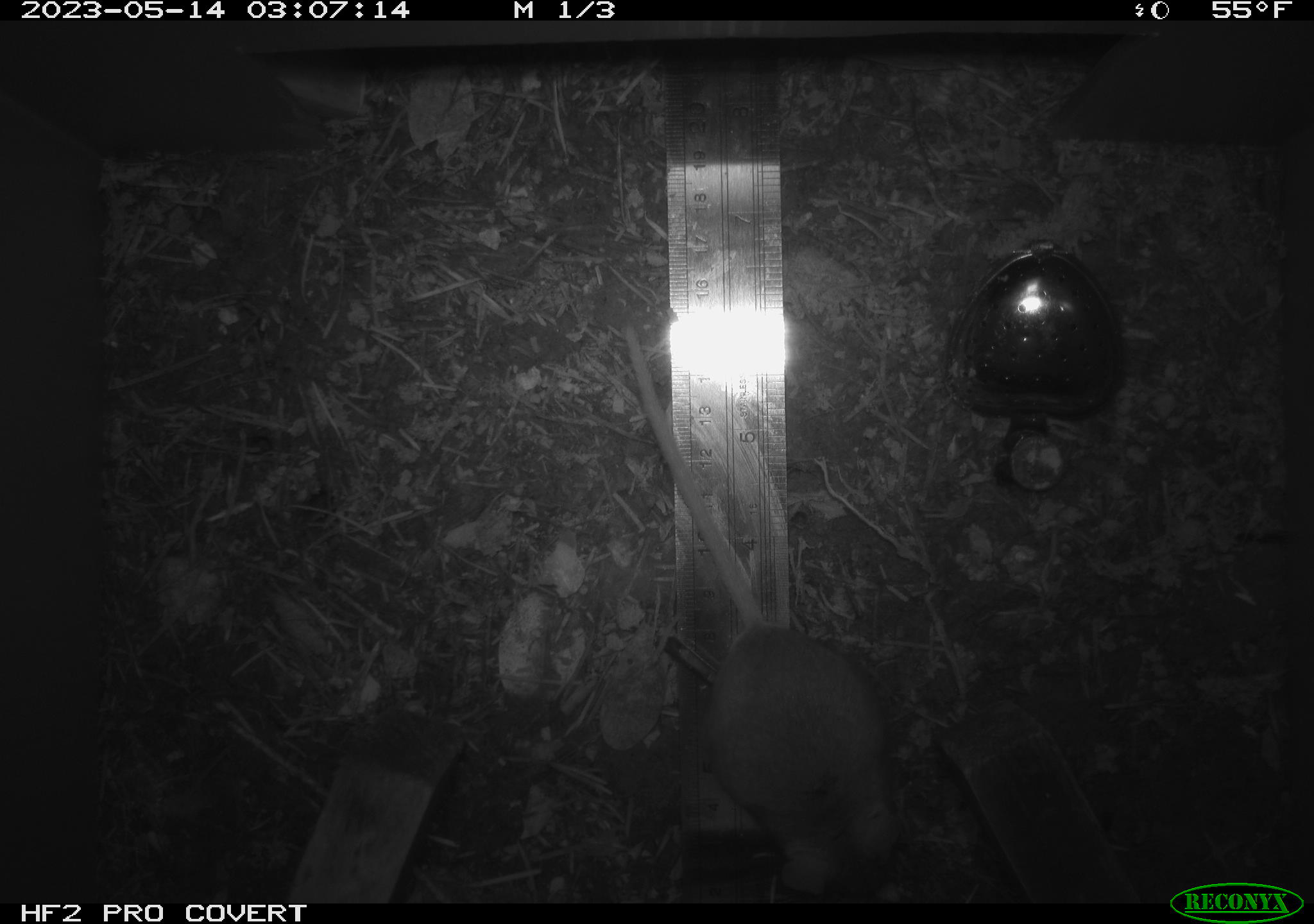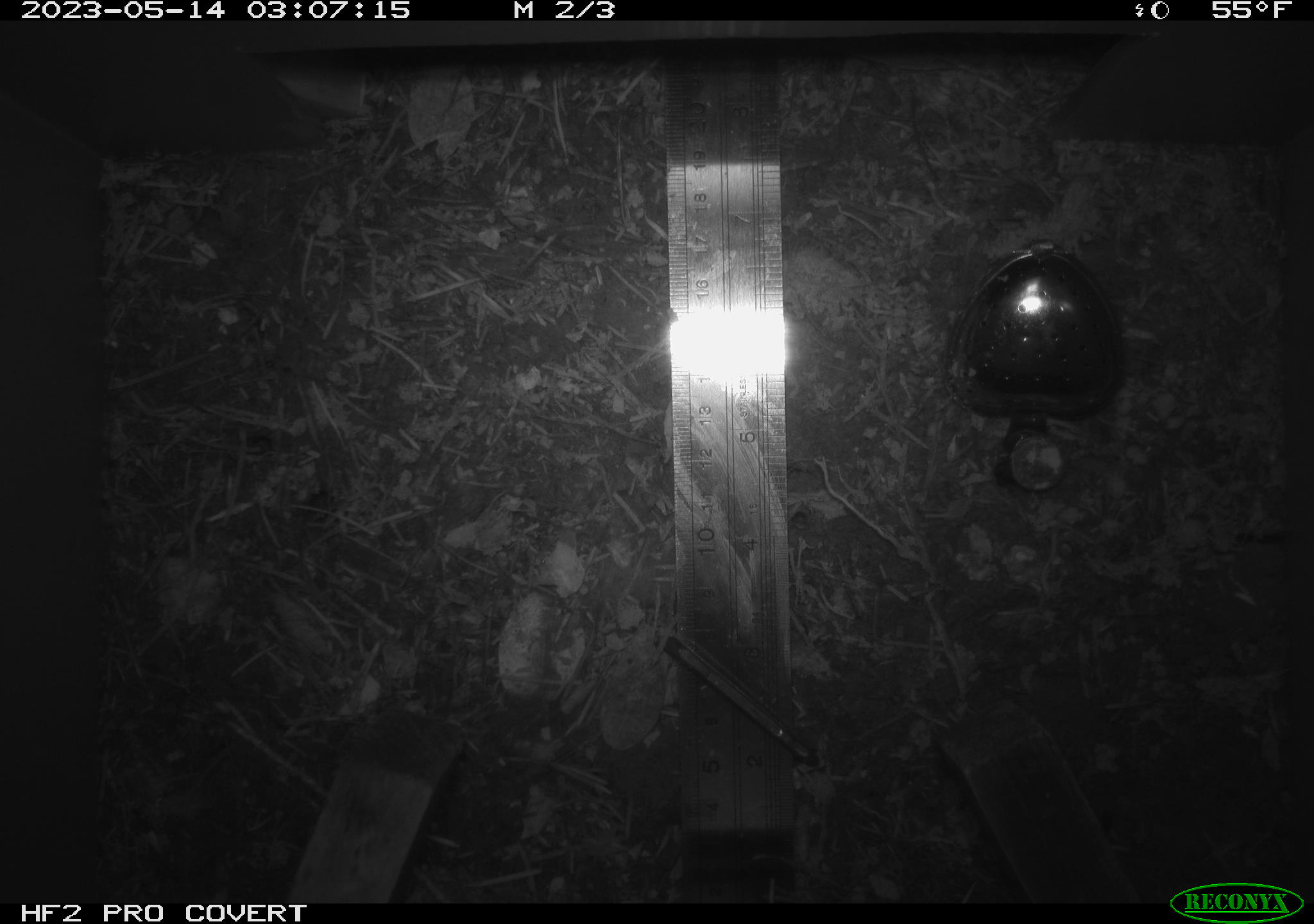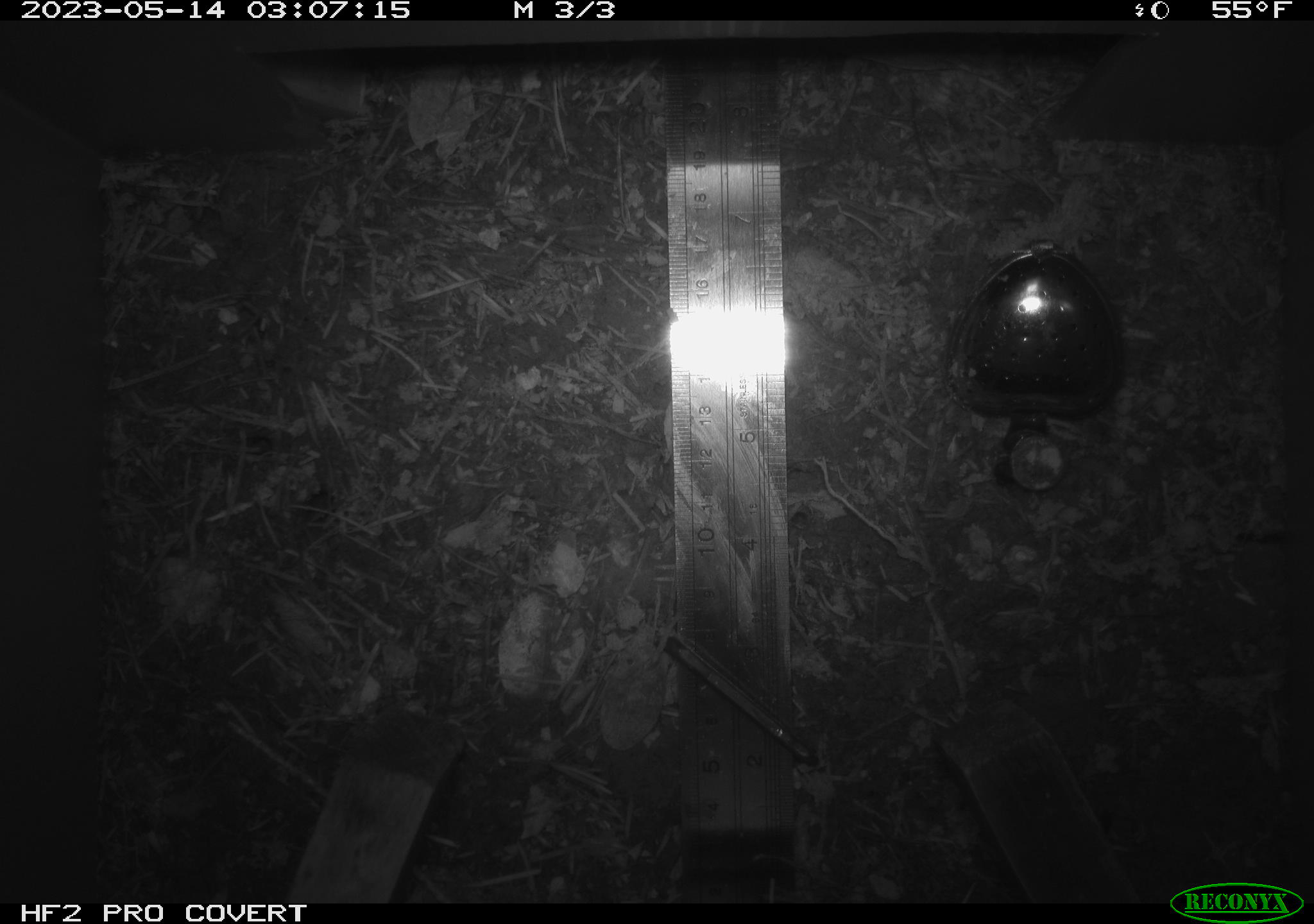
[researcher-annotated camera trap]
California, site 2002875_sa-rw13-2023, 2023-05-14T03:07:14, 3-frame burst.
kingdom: Animalia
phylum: Chordata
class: Mammalia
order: Rodentia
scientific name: Rodentia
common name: mouse species